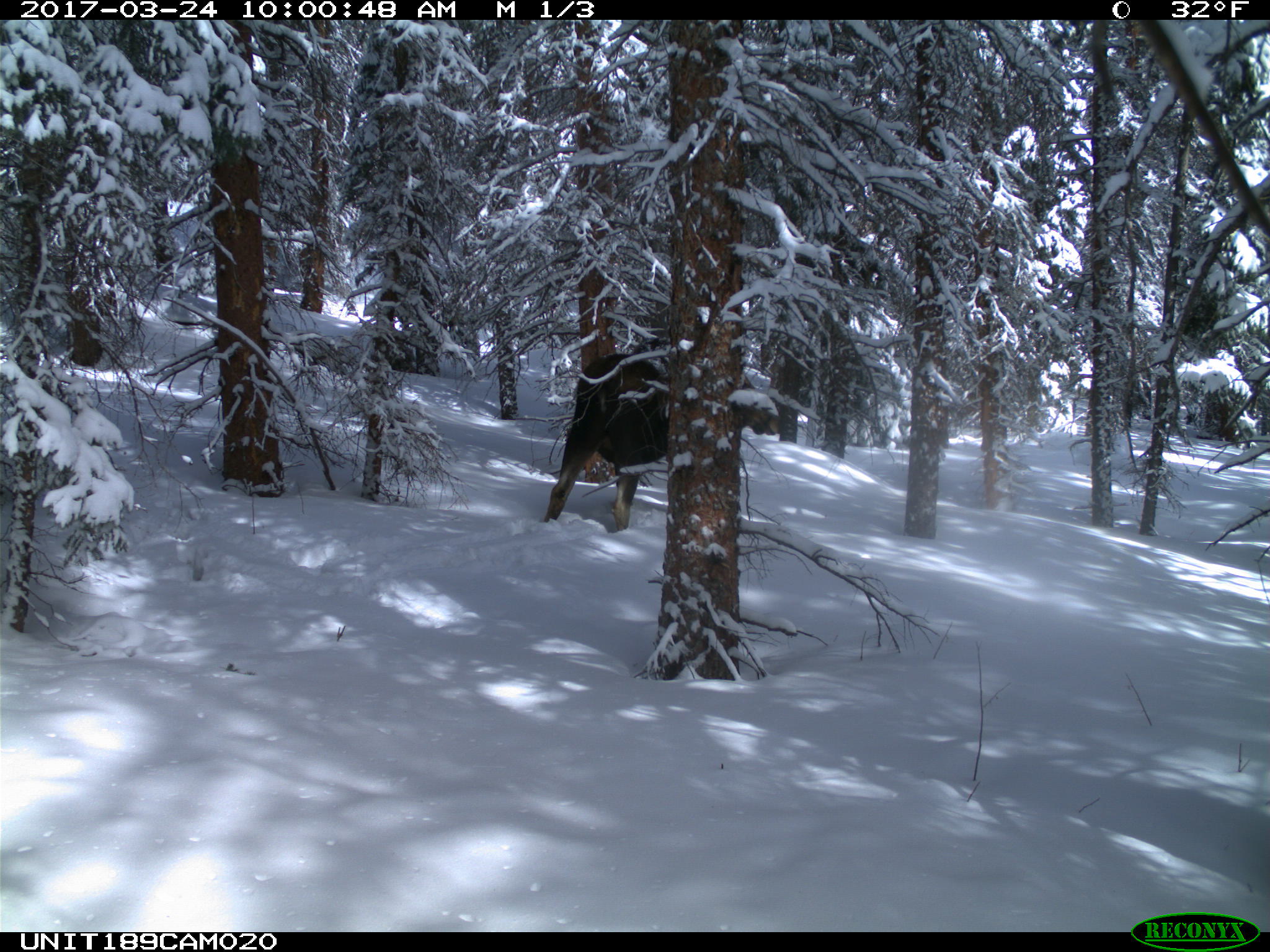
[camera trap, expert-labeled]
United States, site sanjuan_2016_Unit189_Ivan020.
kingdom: Animalia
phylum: Chordata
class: Mammalia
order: Artiodactyla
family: Cervidae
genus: Alces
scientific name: Alces alces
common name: moose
Alces alces (moose).